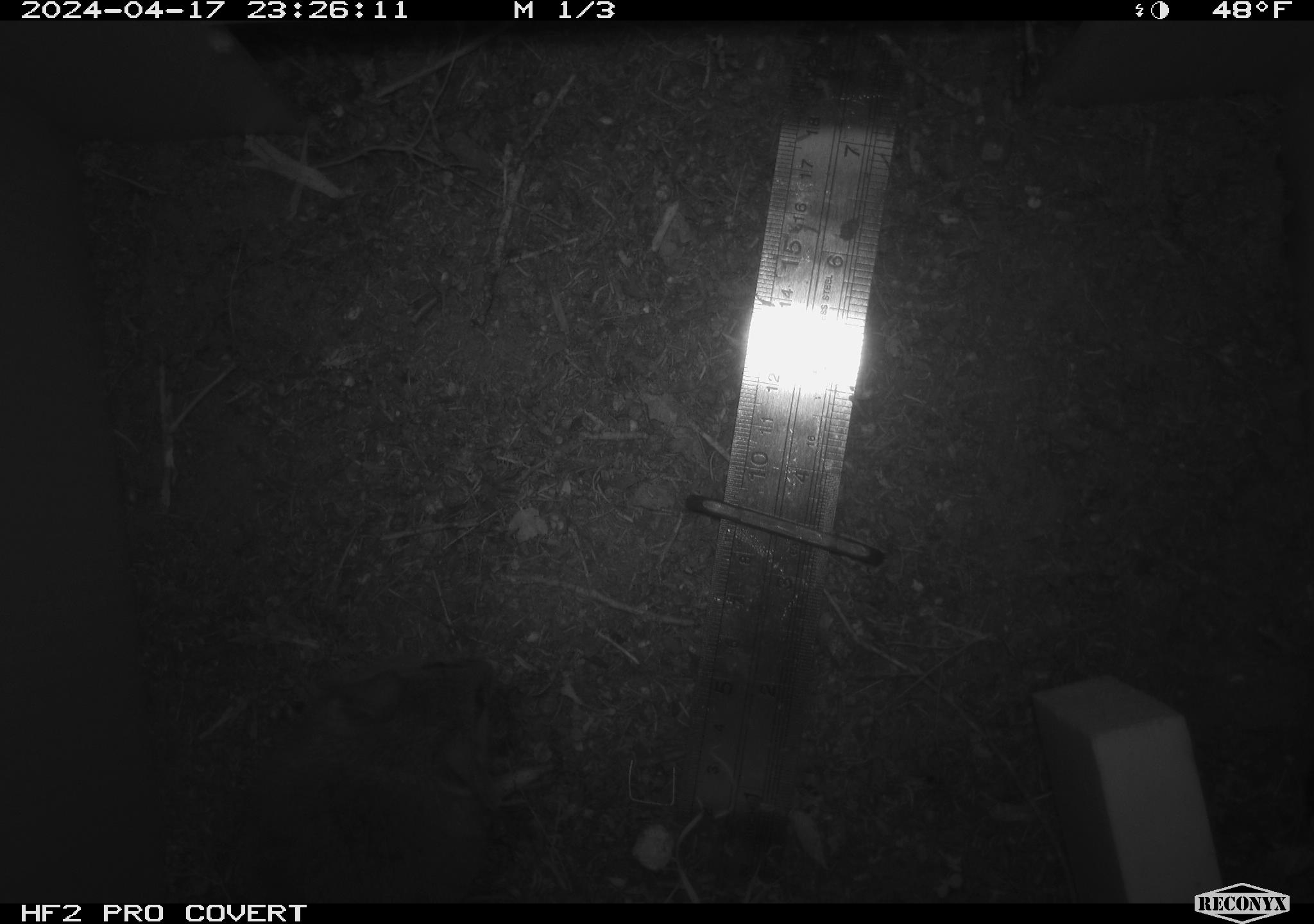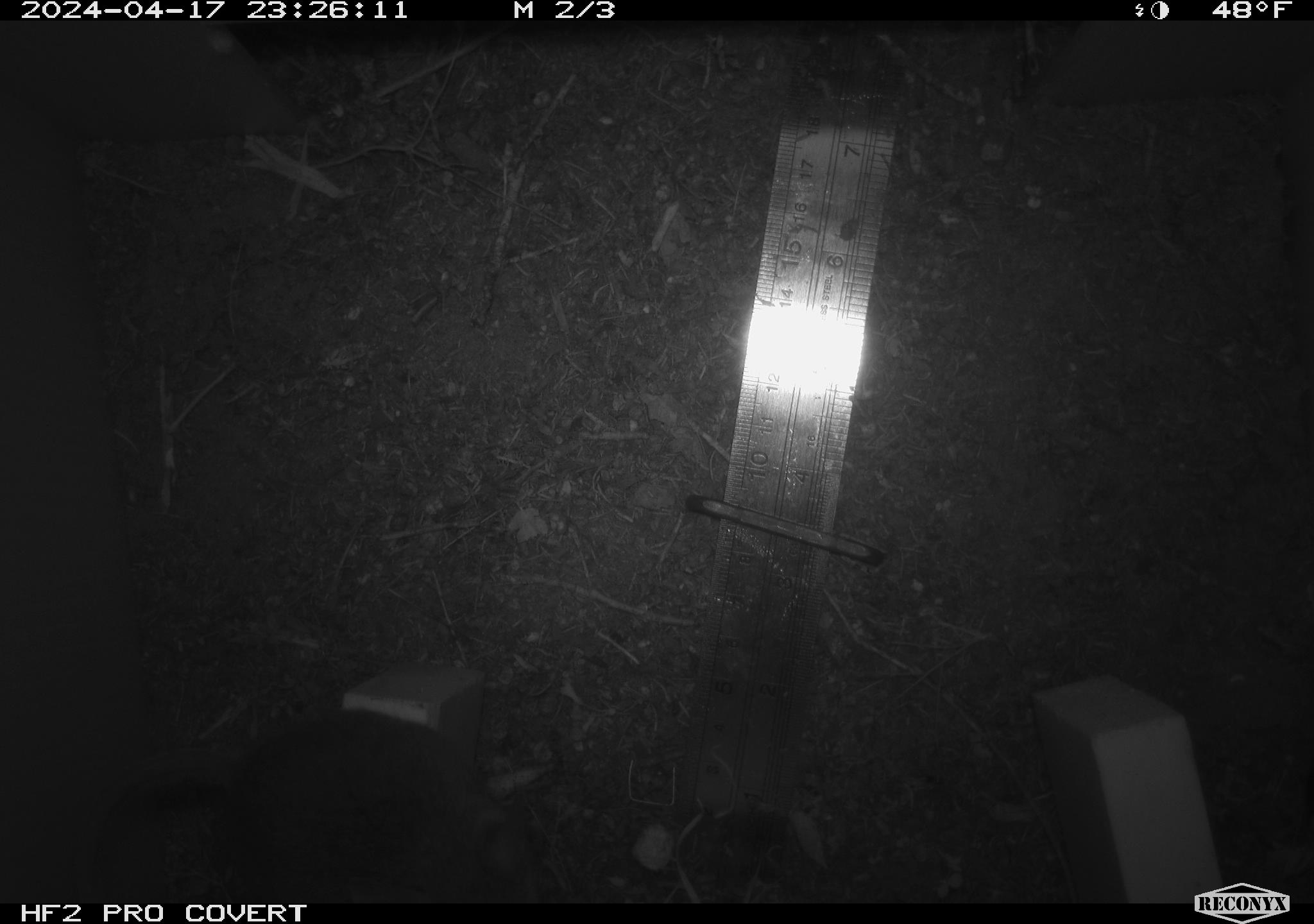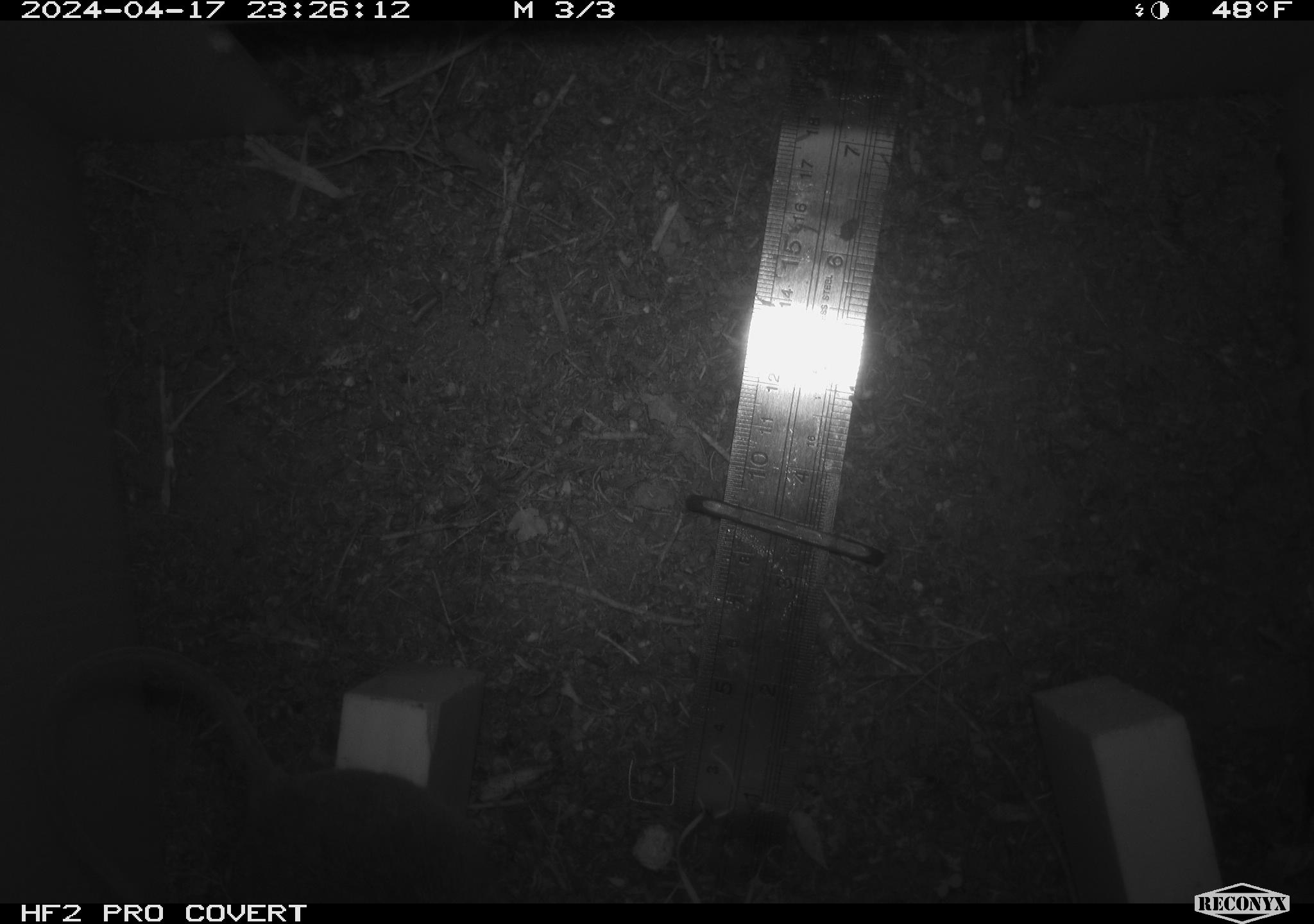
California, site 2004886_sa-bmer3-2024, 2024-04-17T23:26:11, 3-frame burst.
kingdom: Animalia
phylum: Chordata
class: Mammalia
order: Rodentia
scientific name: Rodentia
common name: mouse species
Mouse species (Rodentia).